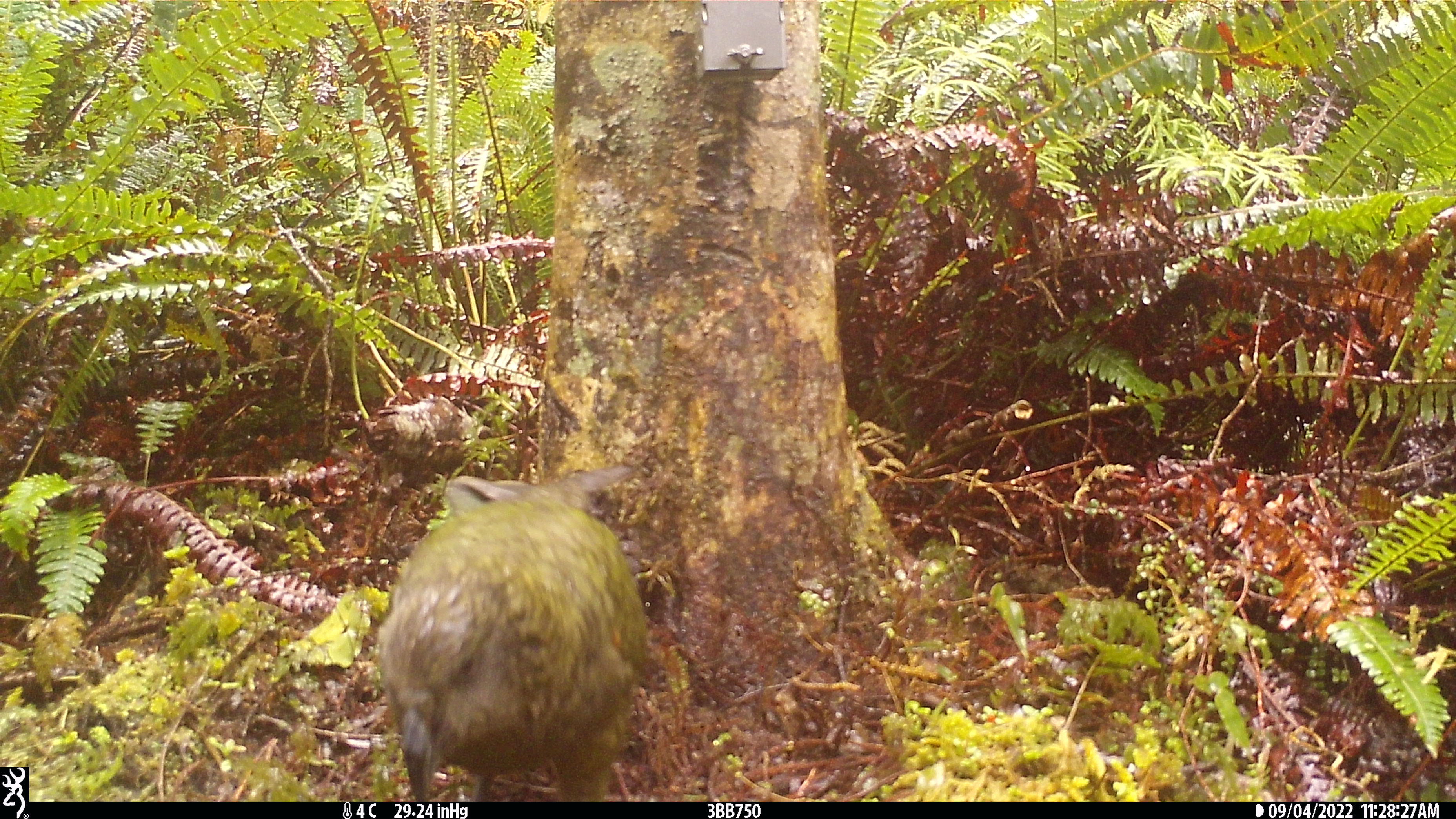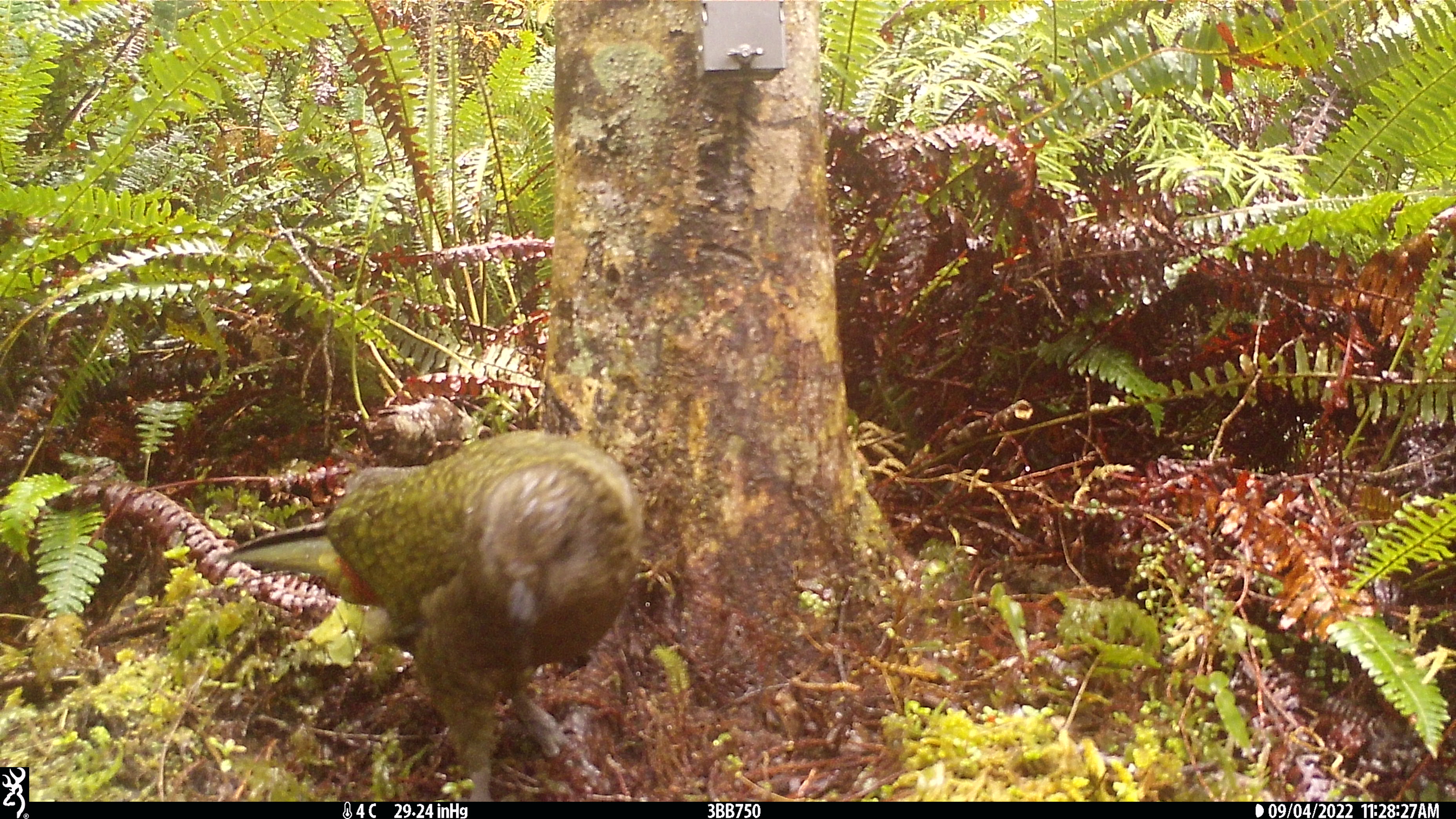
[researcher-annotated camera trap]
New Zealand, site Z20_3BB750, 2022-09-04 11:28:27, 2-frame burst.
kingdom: Animalia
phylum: Chordata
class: Aves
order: Psittaciformes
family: Strigopidae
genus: Nestor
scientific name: Nestor notabilis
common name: kea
Kea (Nestor notabilis).